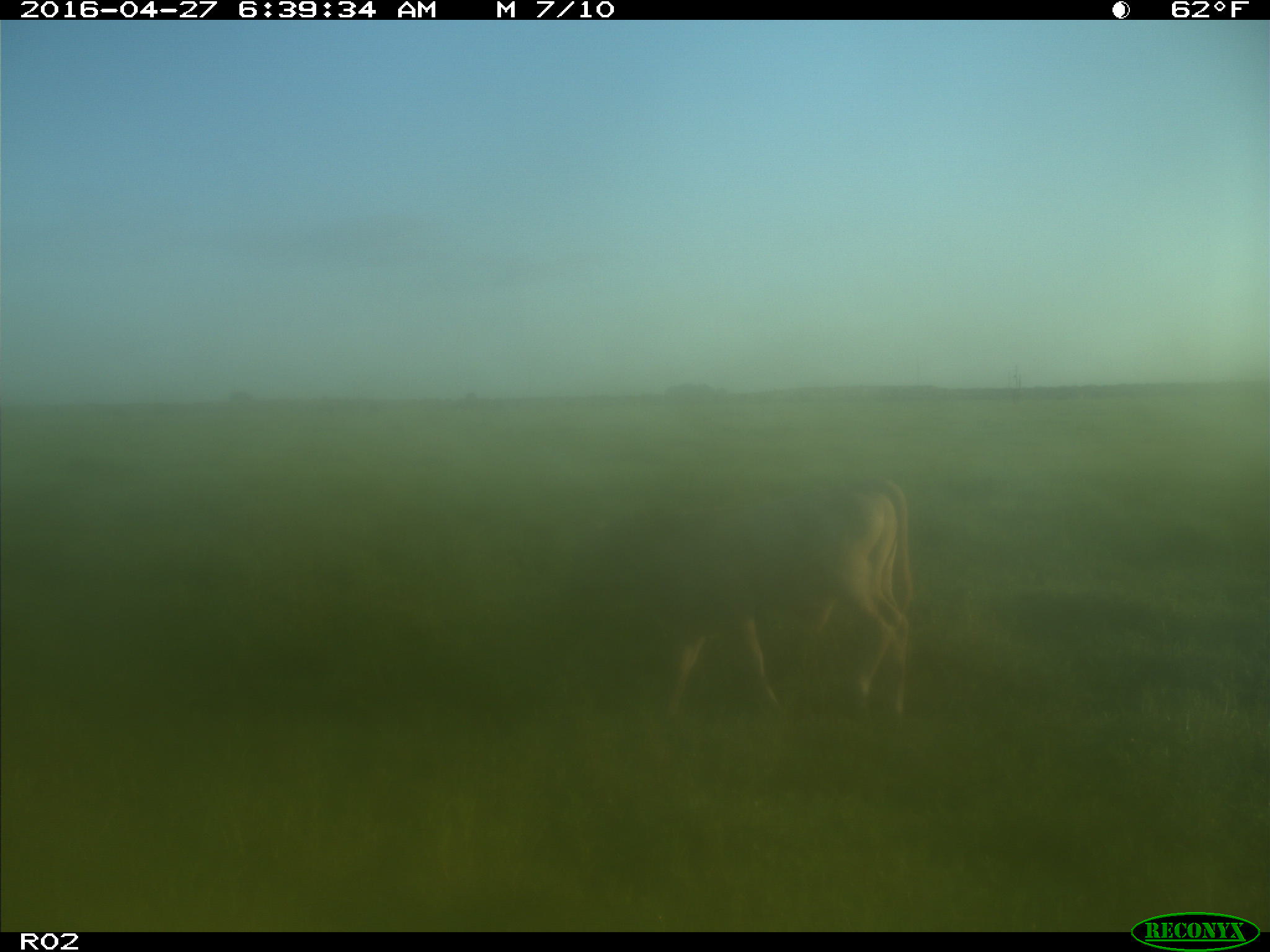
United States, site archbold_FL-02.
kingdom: Animalia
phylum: Chordata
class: Mammalia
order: Artiodactyla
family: Bovidae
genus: Bos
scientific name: Bos taurus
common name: domestic cow